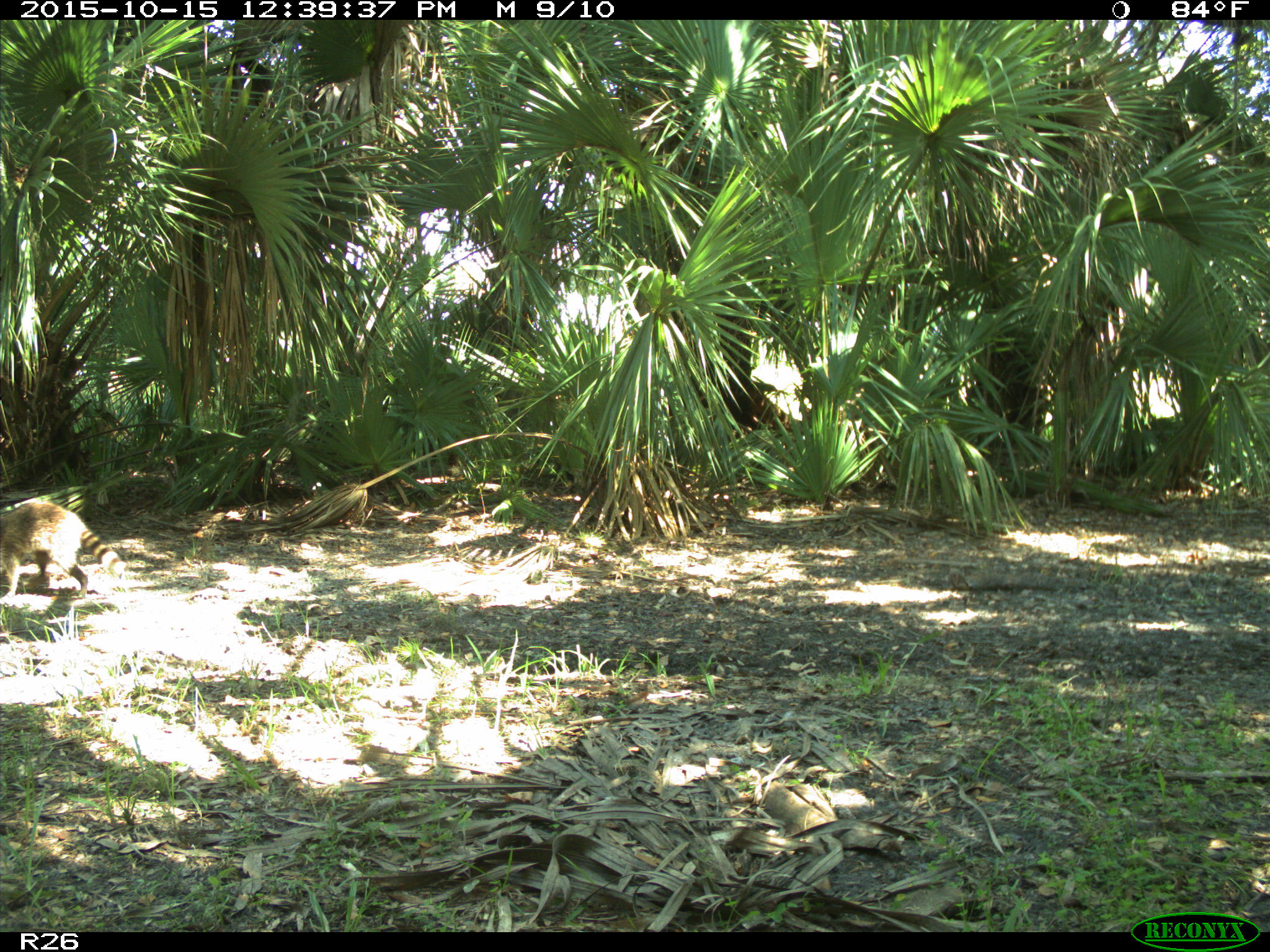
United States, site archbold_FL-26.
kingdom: Animalia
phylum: Chordata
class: Mammalia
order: Carnivora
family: Procyonidae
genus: Procyon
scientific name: Procyon lotor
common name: common raccoon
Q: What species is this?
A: Procyon lotor (common raccoon).